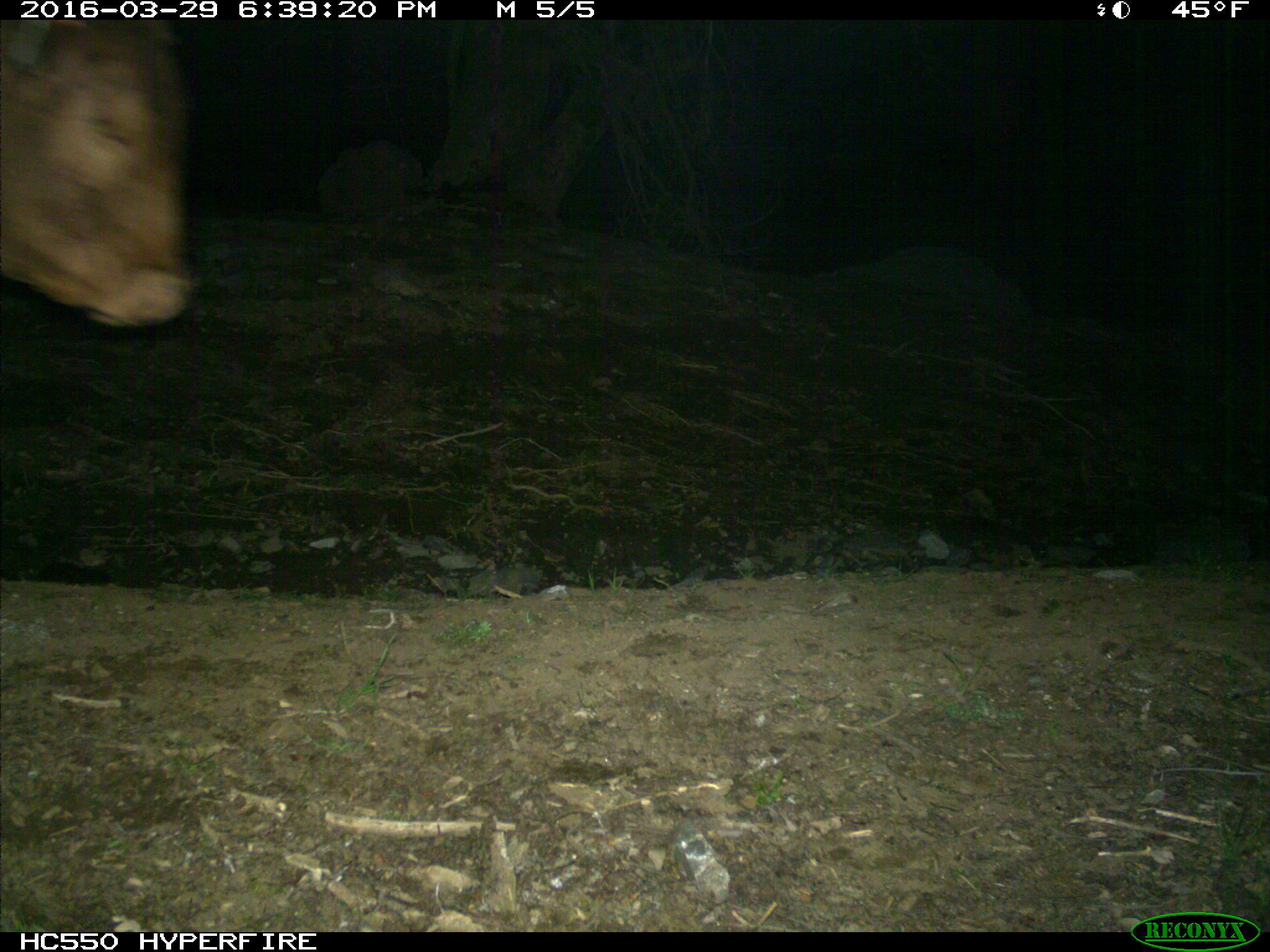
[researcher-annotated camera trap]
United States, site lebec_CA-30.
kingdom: Animalia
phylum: Chordata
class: Mammalia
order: Artiodactyla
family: Bovidae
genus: Bos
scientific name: Bos taurus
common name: domestic cow